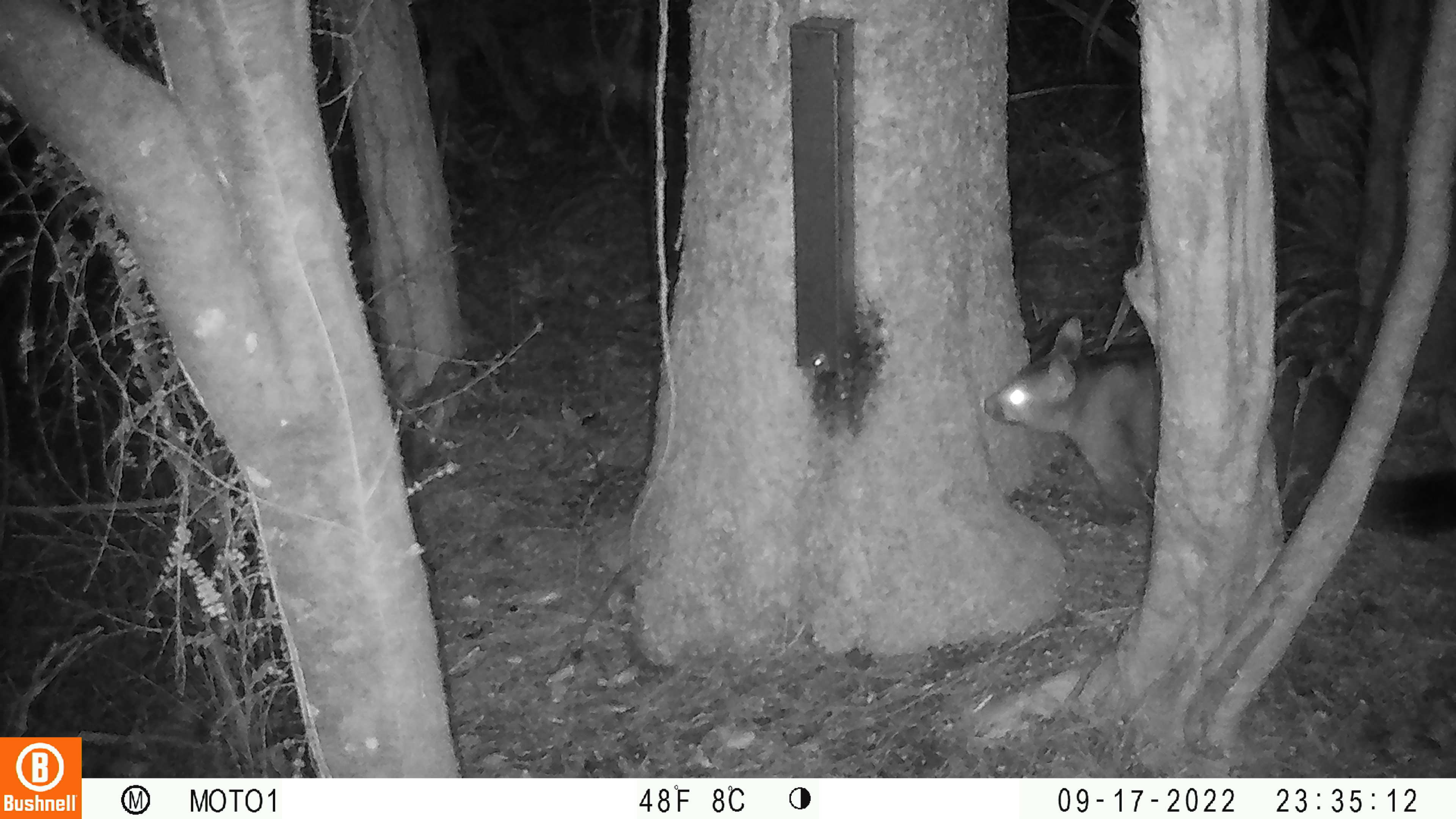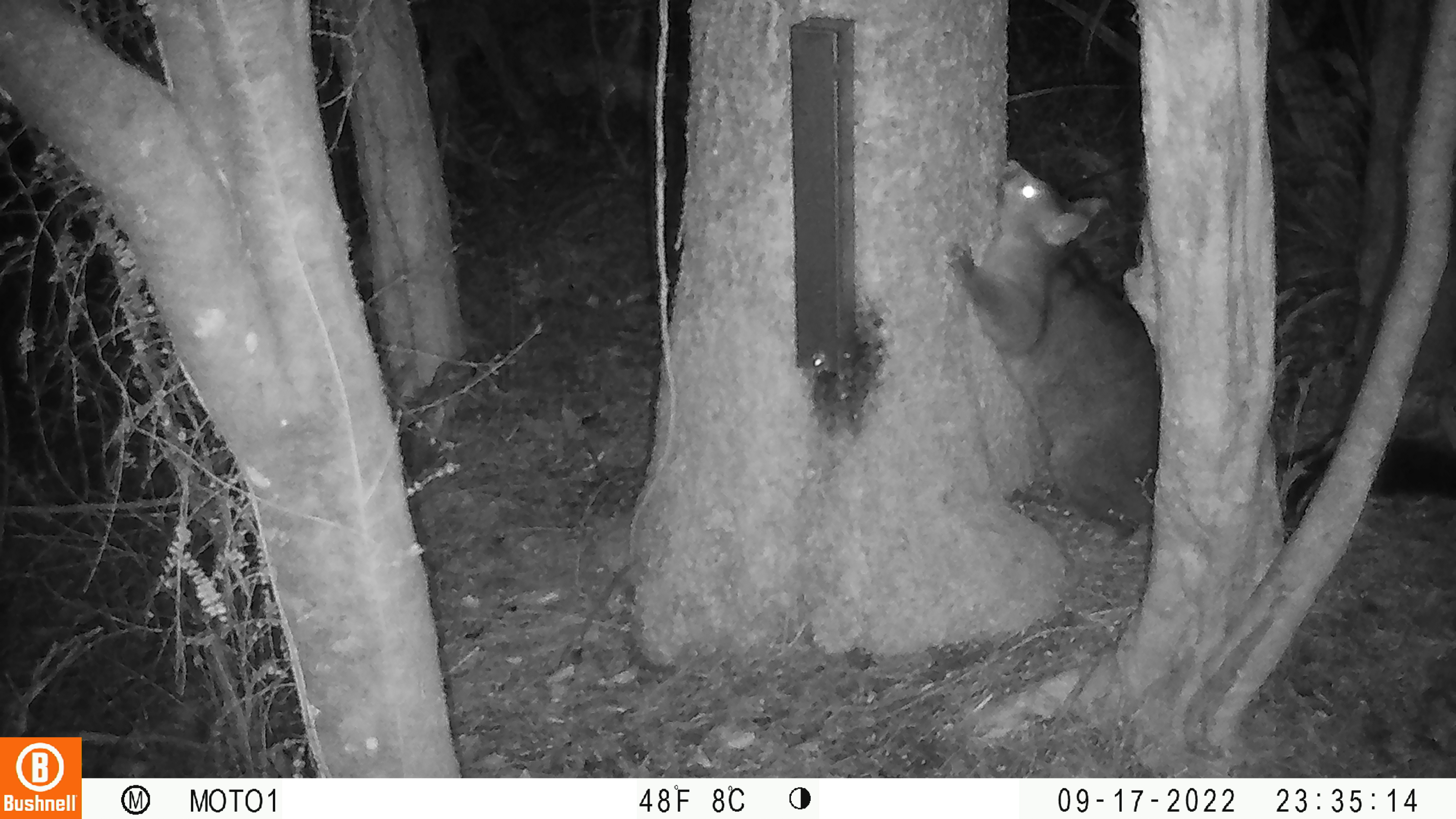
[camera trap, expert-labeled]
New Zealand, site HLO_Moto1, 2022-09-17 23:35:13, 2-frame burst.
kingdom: Animalia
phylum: Chordata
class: Mammalia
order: Diprotodontia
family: Phalangeridae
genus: Trichosurus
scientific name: Trichosurus vulpecula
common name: common brushtail possum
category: possum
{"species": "possum (common brushtail possum) (Trichosurus vulpecula)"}